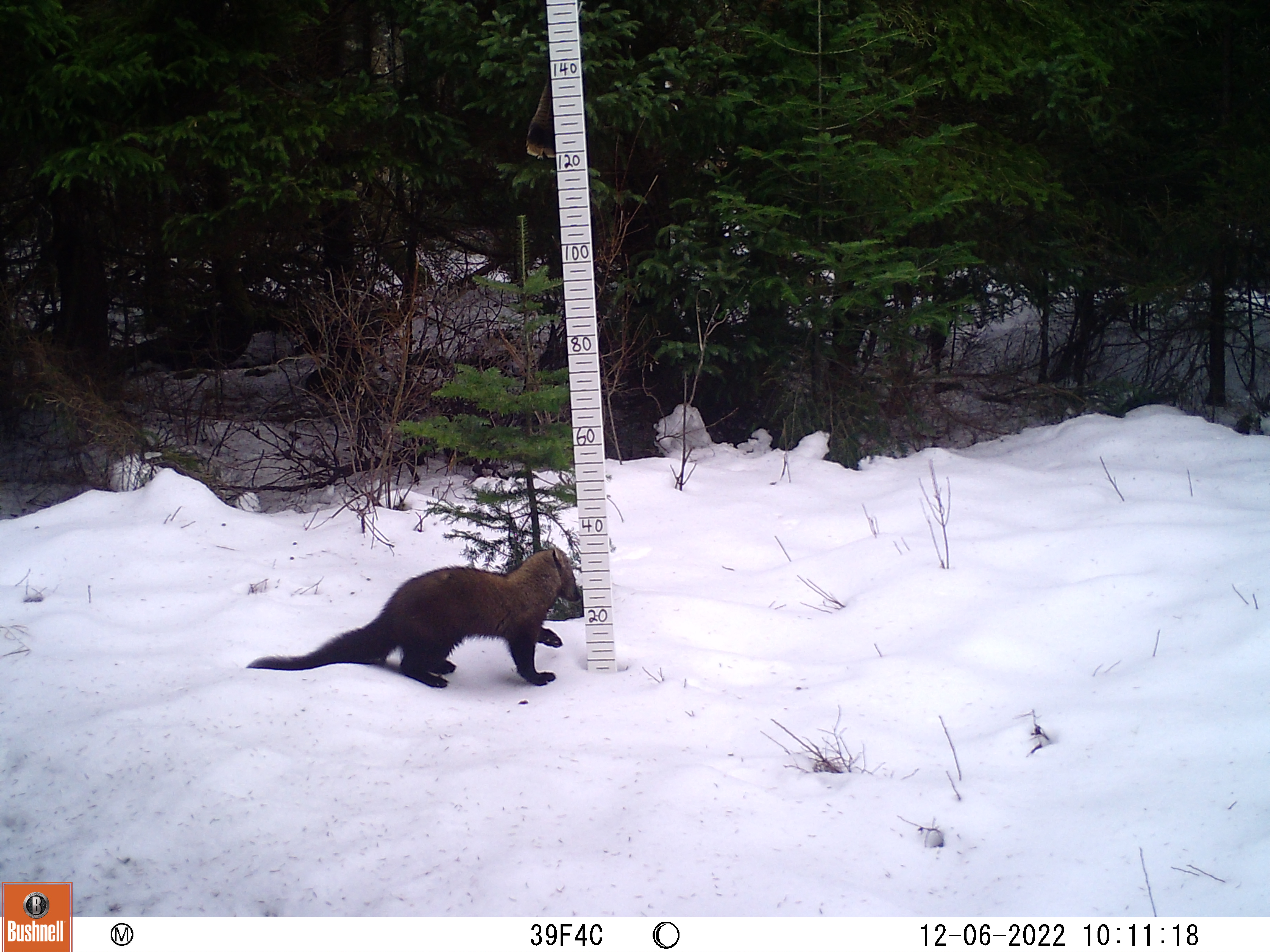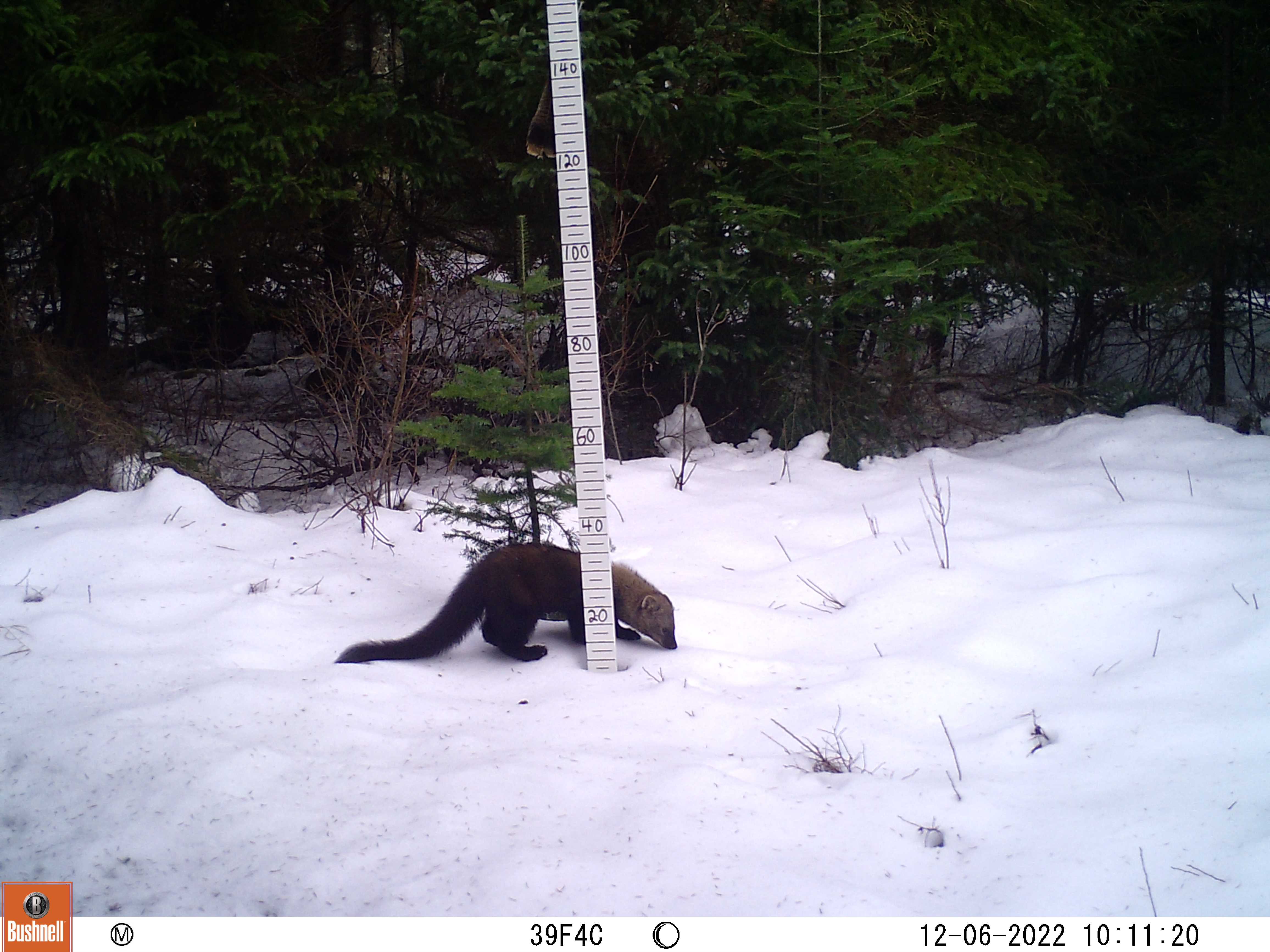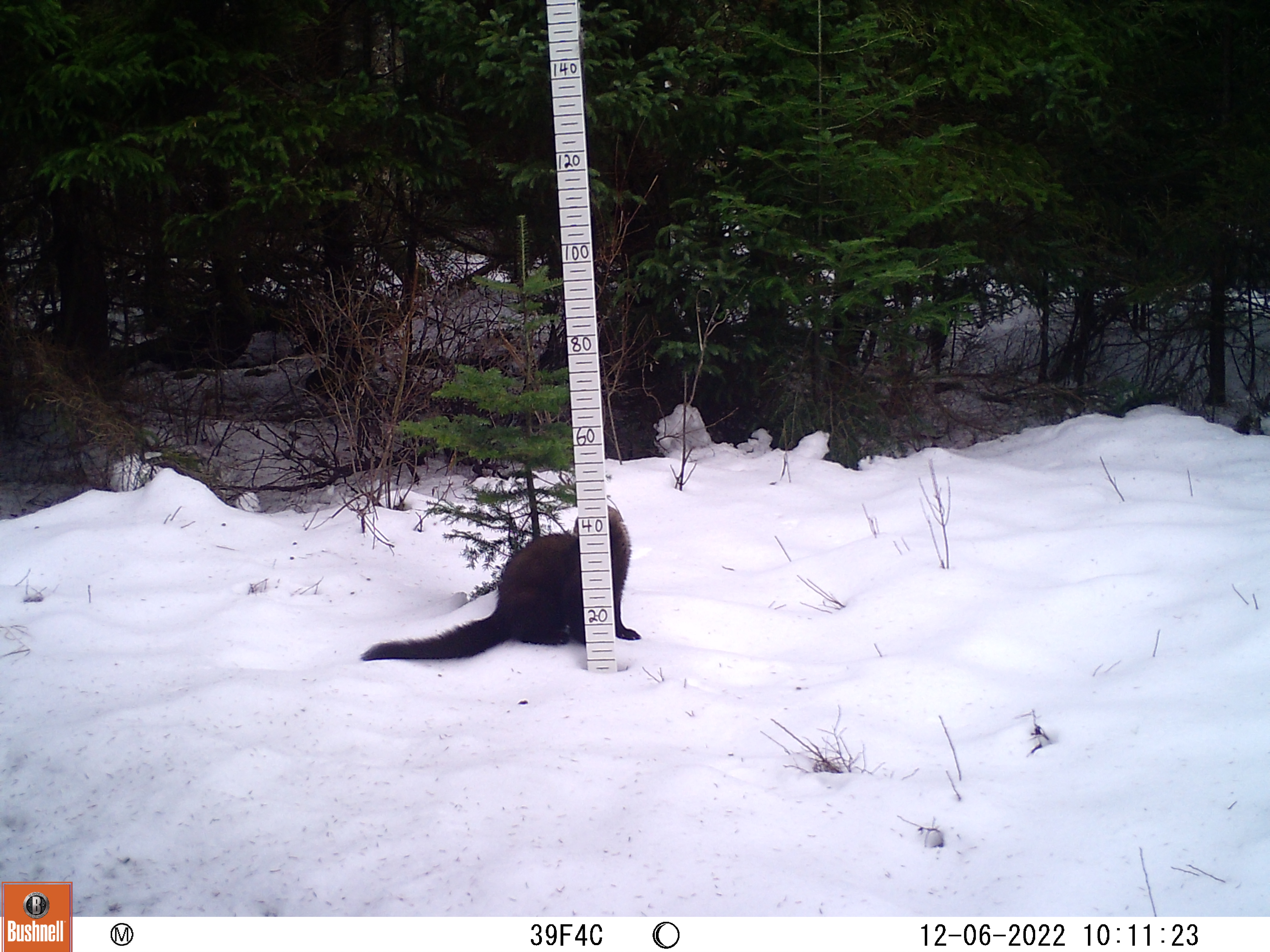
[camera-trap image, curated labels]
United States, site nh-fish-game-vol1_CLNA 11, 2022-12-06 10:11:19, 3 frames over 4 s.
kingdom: Animalia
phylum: Chordata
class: Mammalia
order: Carnivora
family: Mustelidae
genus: Pekania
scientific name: Pekania pennanti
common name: fisher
Fisher (Pekania pennanti).